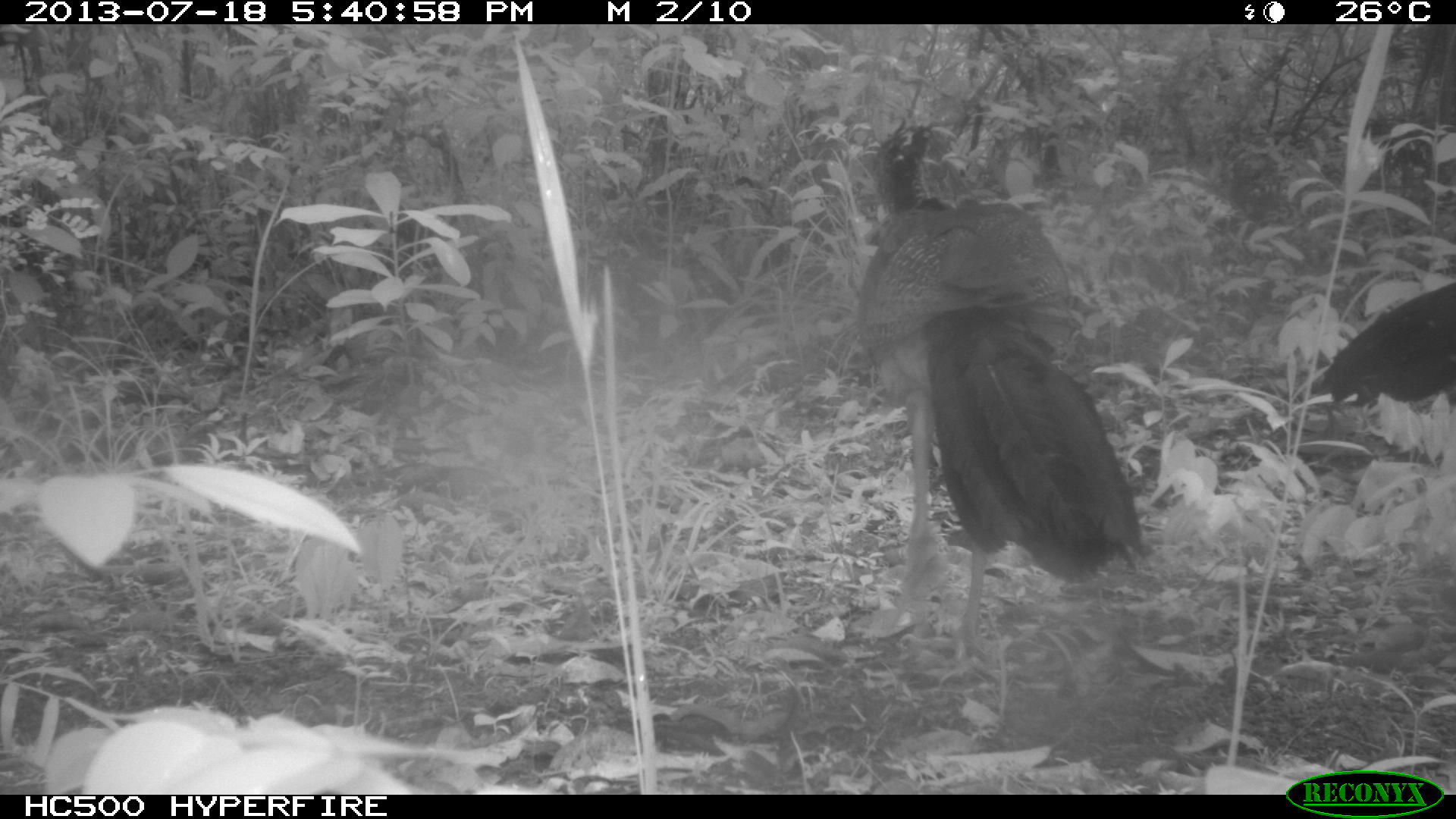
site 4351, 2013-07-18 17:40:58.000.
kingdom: Animalia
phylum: Chordata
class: Aves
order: Galliformes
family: Cracidae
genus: Crax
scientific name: Crax rubra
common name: great curassow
Crax rubra (great curassow), count 4.